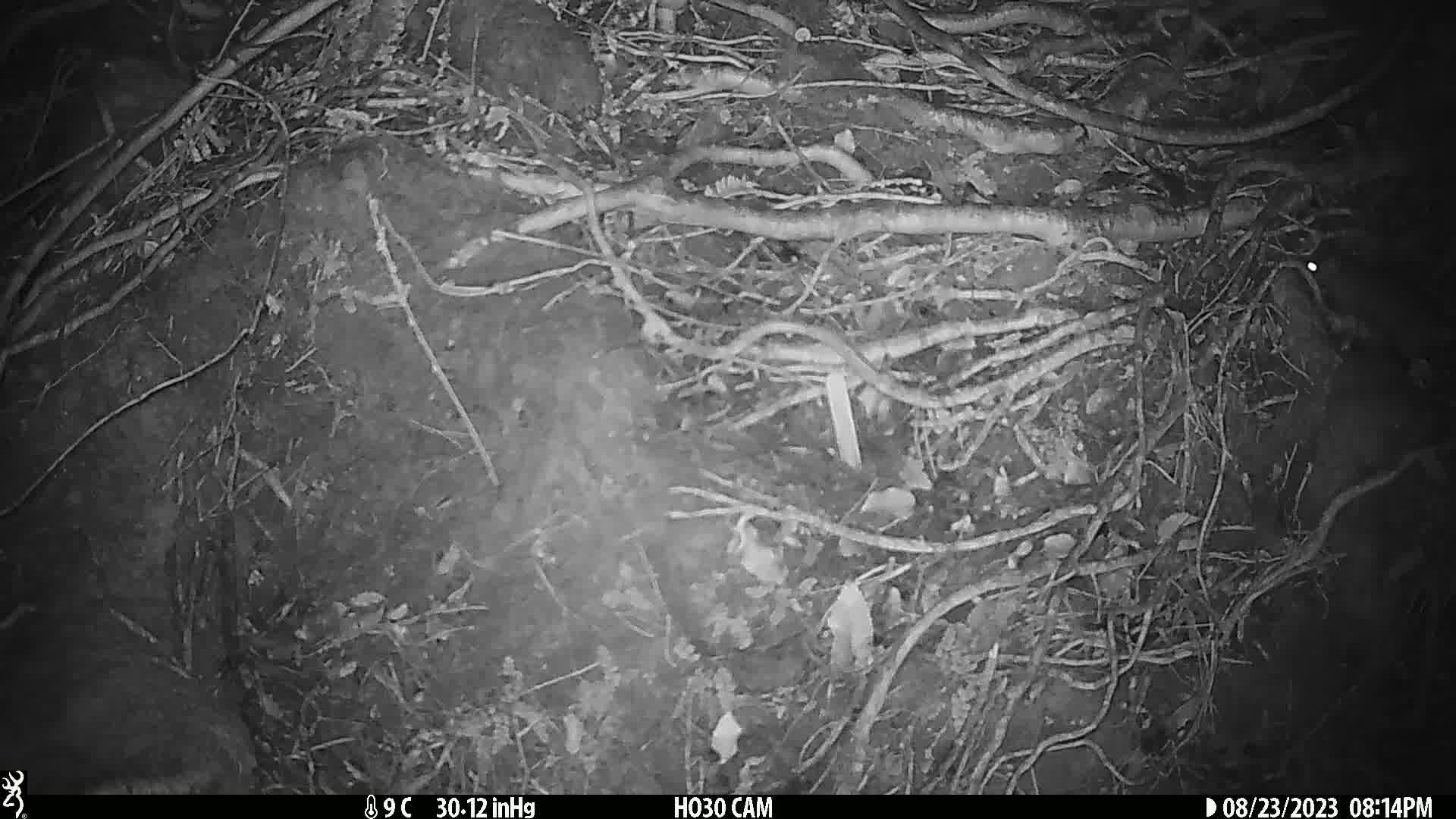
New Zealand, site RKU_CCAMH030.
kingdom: Animalia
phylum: Chordata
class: Mammalia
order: Rodentia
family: Muridae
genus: Rattus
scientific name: Rattus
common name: rat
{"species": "rat (Rattus)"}